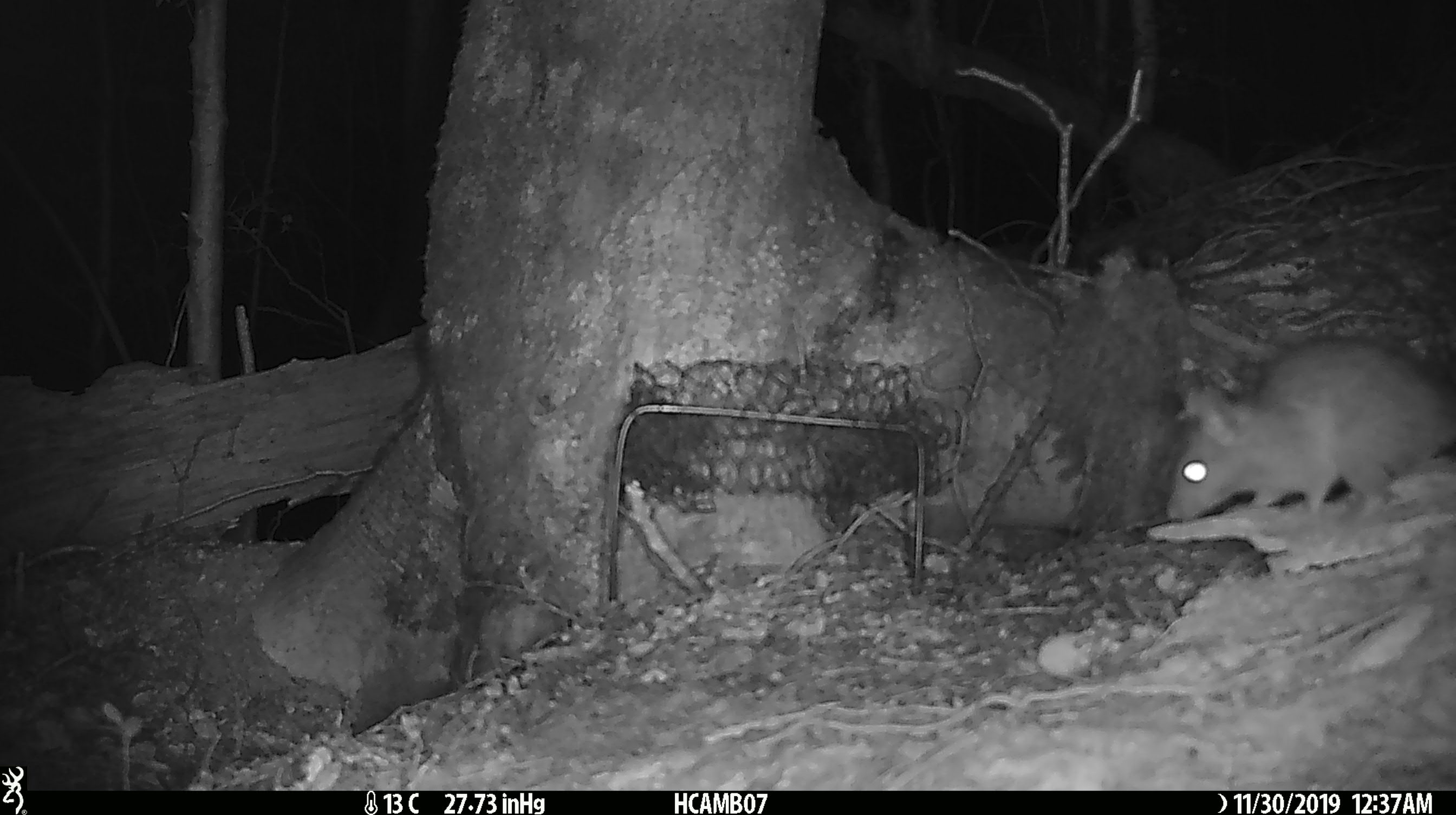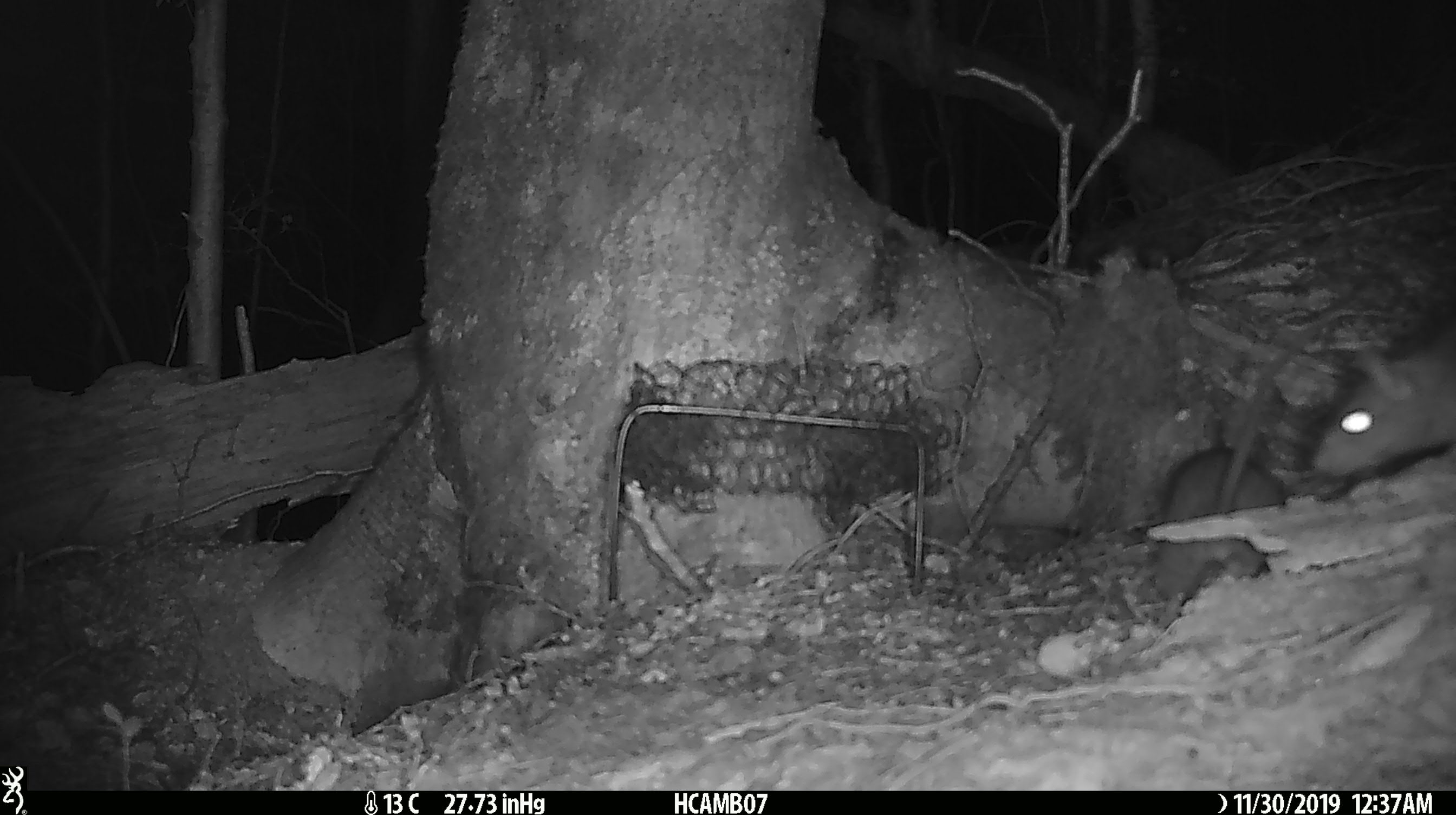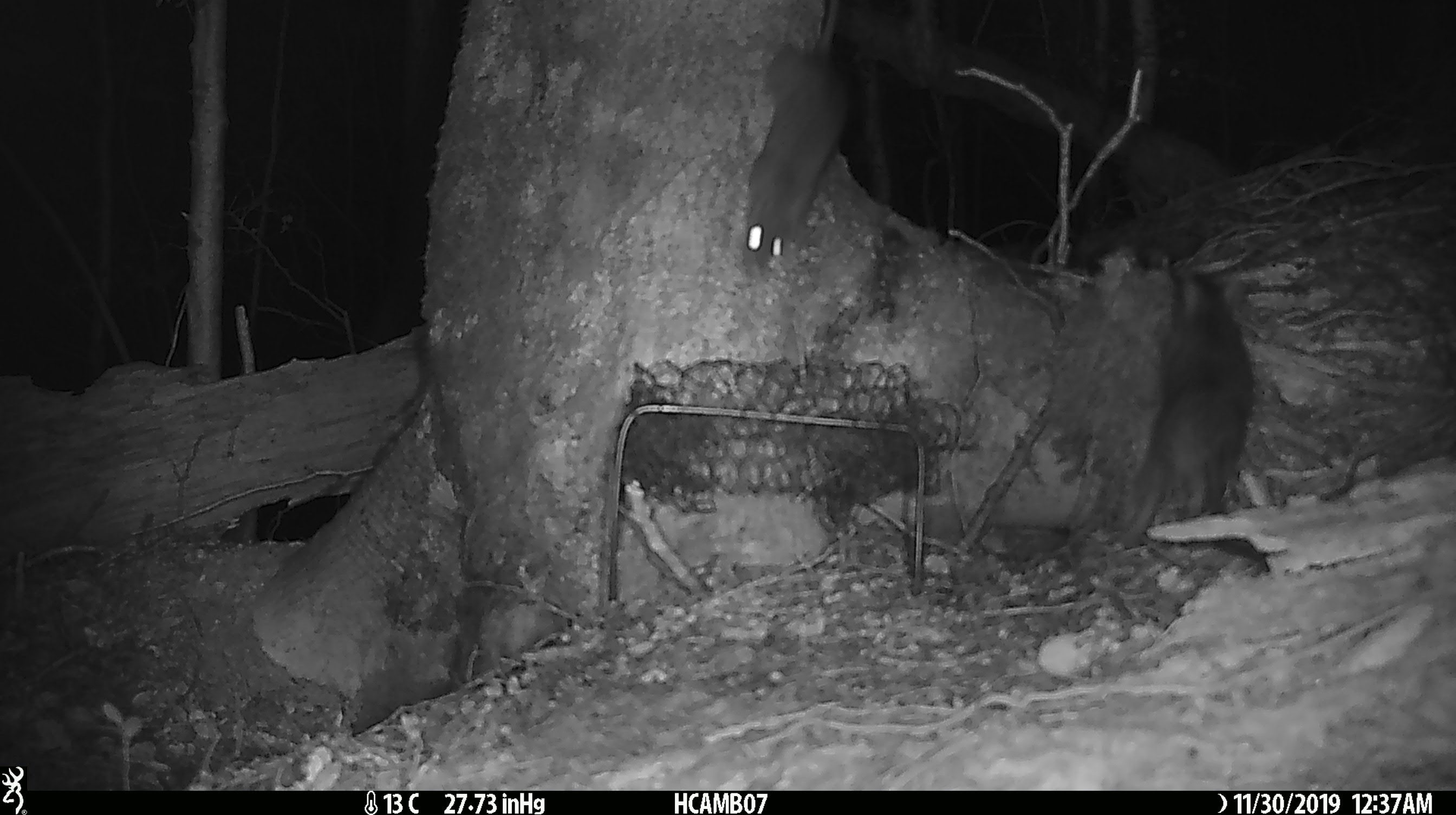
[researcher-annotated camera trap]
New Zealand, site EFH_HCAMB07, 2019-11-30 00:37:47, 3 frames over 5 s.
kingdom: Animalia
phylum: Chordata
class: Mammalia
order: Rodentia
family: Muridae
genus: Rattus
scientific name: Rattus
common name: rat